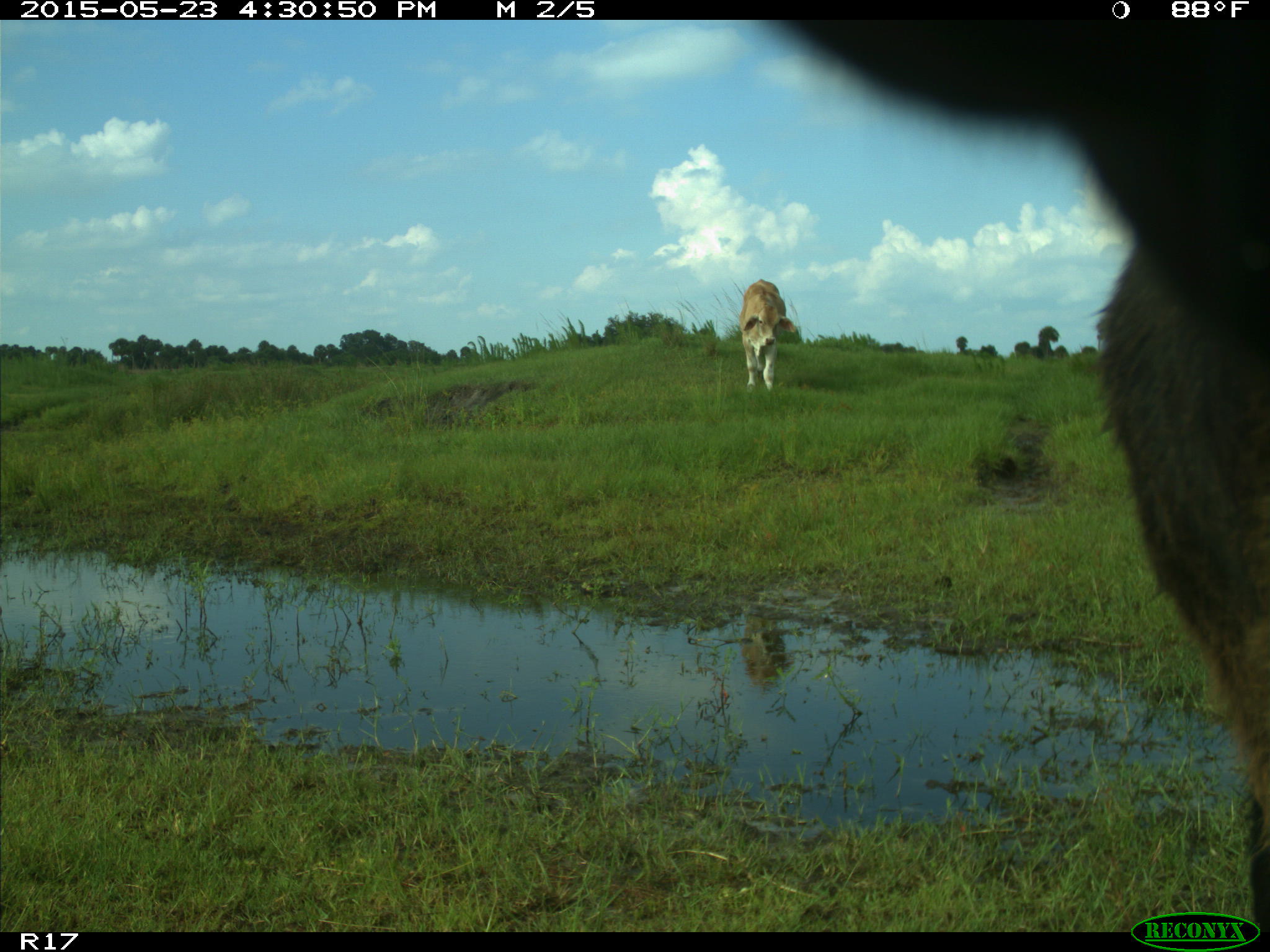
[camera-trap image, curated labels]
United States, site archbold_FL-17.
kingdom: Animalia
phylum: Chordata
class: Mammalia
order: Artiodactyla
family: Bovidae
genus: Bos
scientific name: Bos taurus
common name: domestic cow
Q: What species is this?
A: Bos taurus (domestic cow).